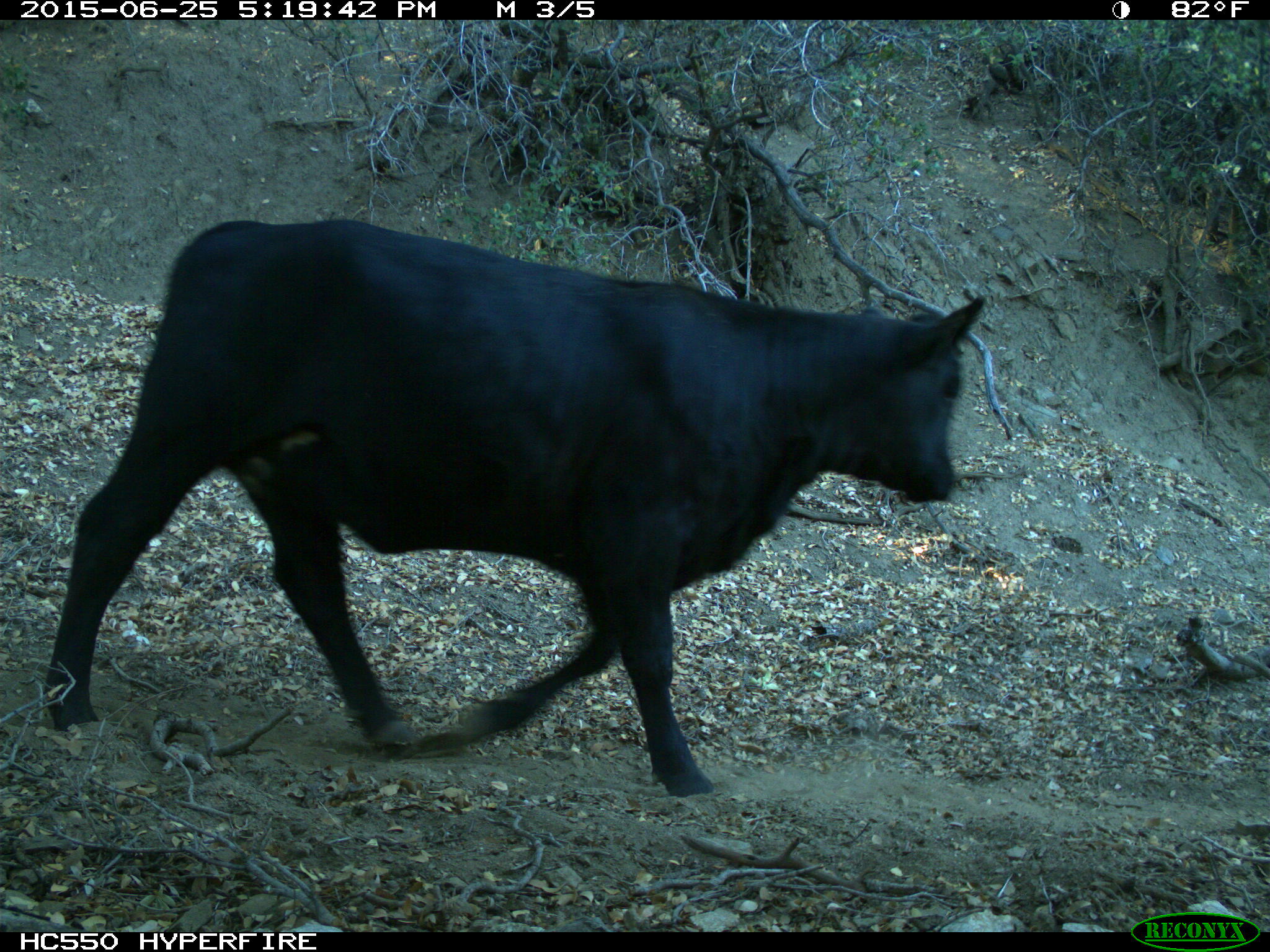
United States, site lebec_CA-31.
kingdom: Animalia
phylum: Chordata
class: Mammalia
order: Artiodactyla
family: Bovidae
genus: Bos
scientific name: Bos taurus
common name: domestic cow